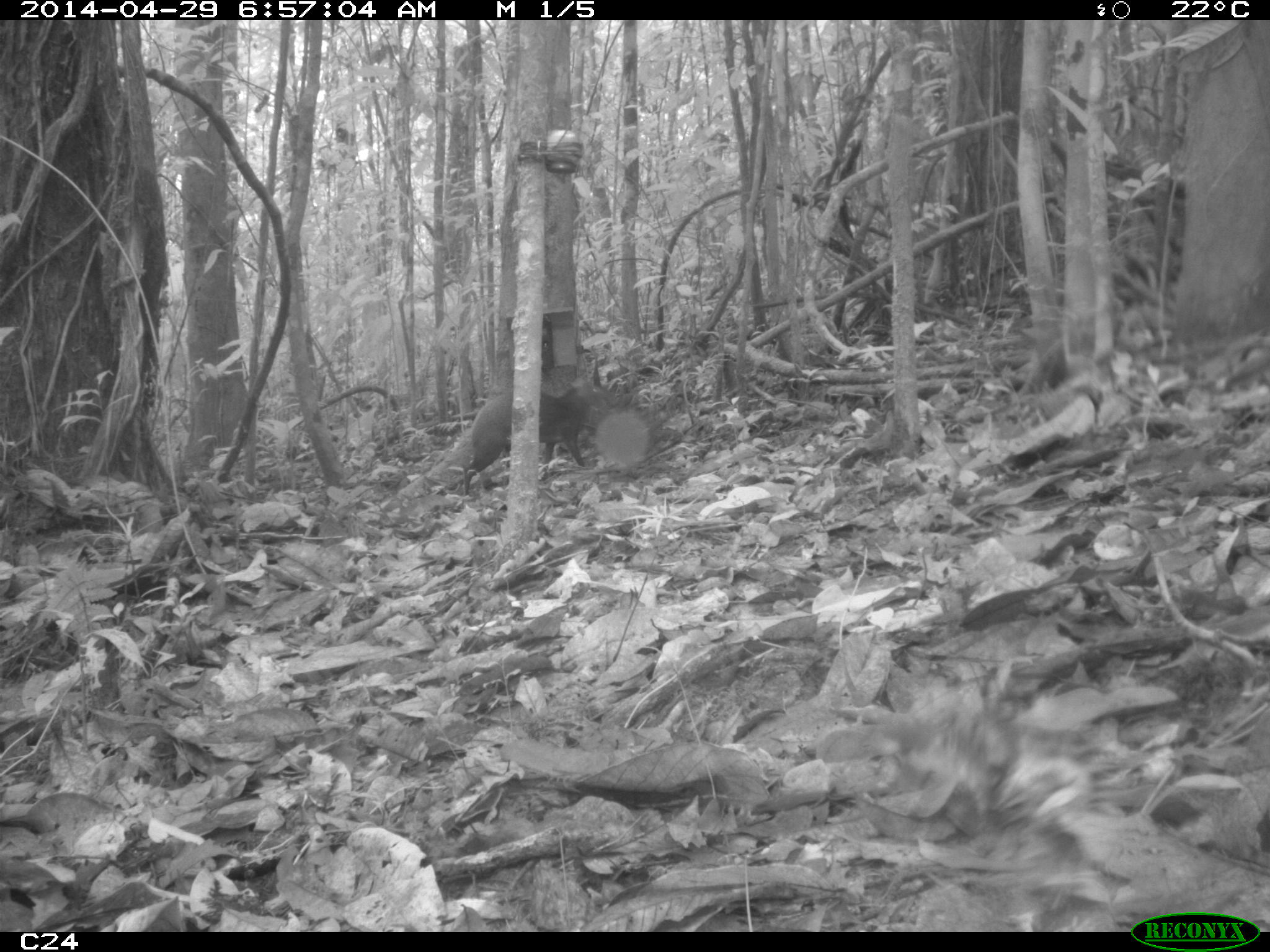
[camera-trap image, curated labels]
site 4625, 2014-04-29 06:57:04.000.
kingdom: Animalia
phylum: Chordata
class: Mammalia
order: Rodentia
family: Dasyproctidae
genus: Dasyprocta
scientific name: Dasyprocta leporina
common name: red-rumped agouti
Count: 1.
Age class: adult.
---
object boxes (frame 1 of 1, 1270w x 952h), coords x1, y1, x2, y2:
dasyprocta leporina: 457, 380, 613, 497